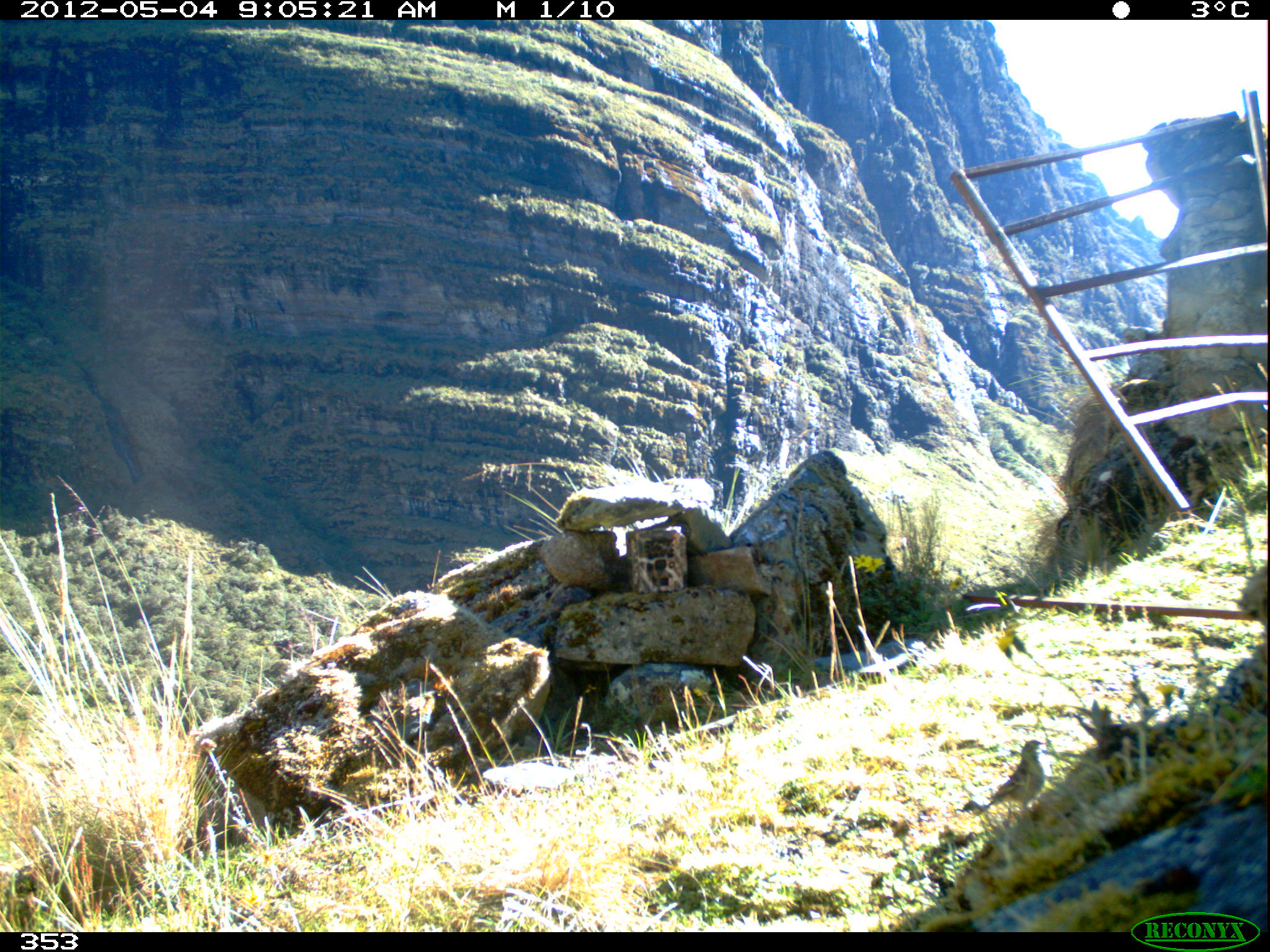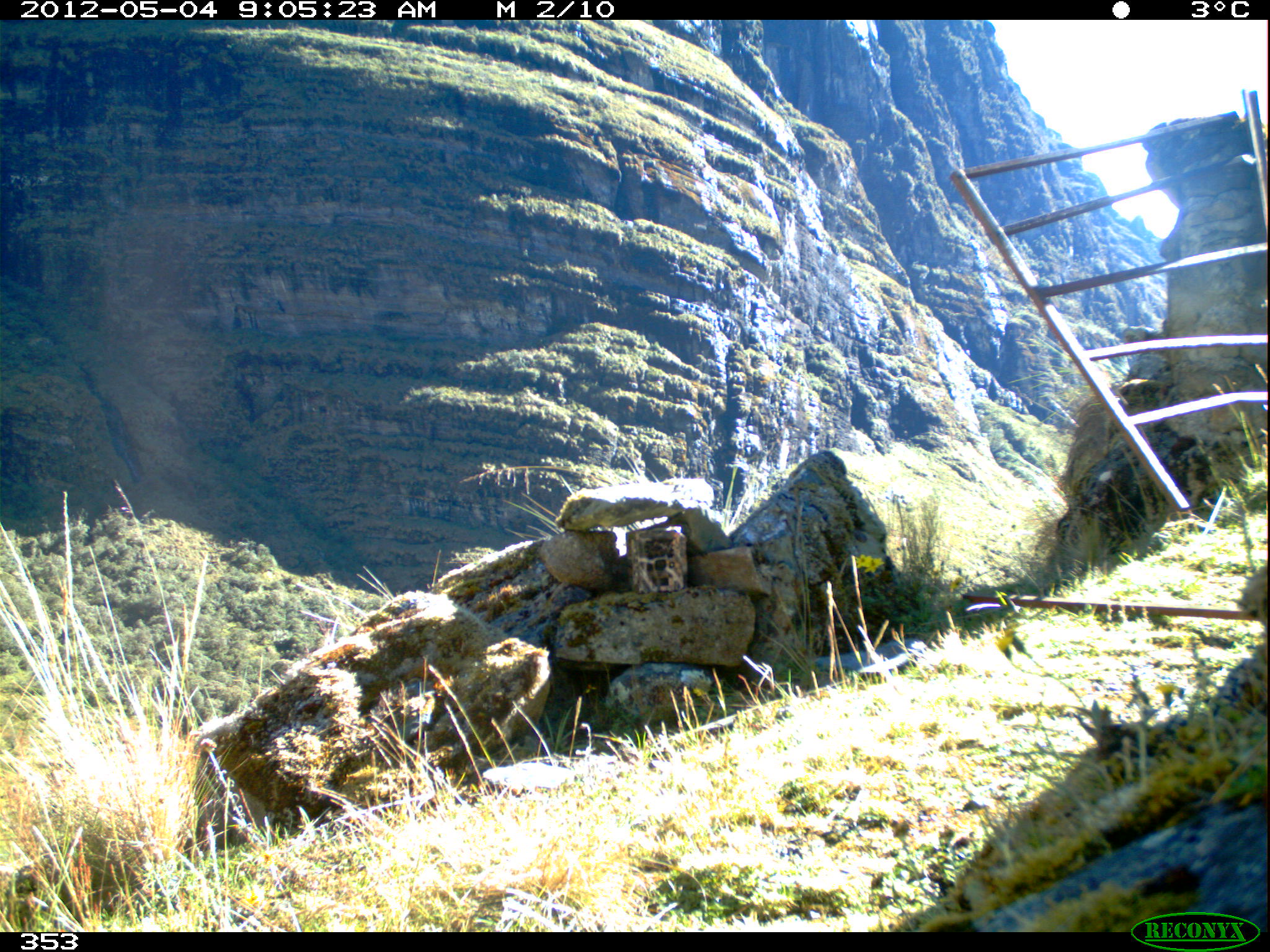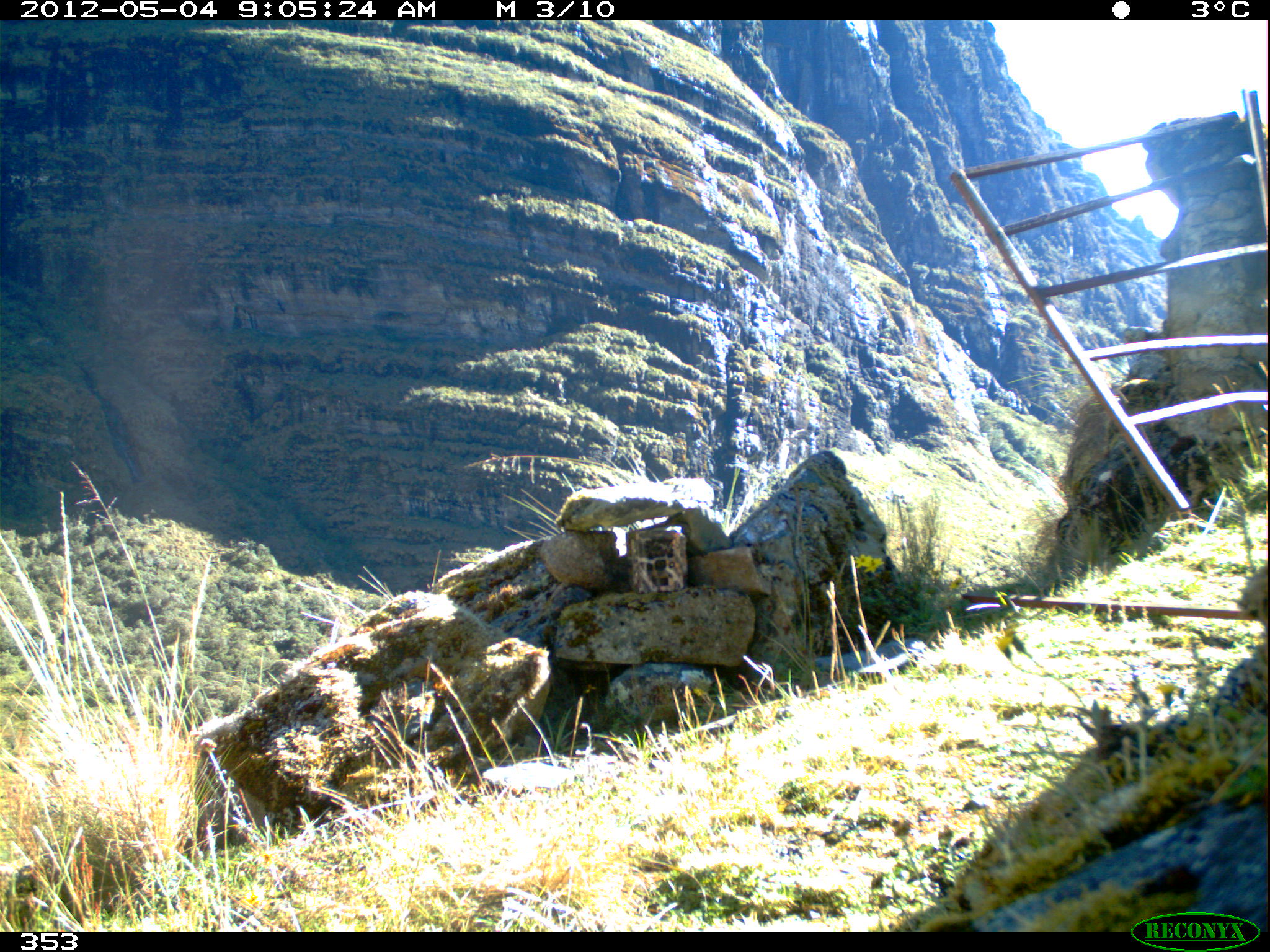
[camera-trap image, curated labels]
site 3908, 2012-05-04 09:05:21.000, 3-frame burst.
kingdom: Animalia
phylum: Chordata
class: Aves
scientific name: Aves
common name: bird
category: unknown bird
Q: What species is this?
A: Unknown bird (bird) (Aves).